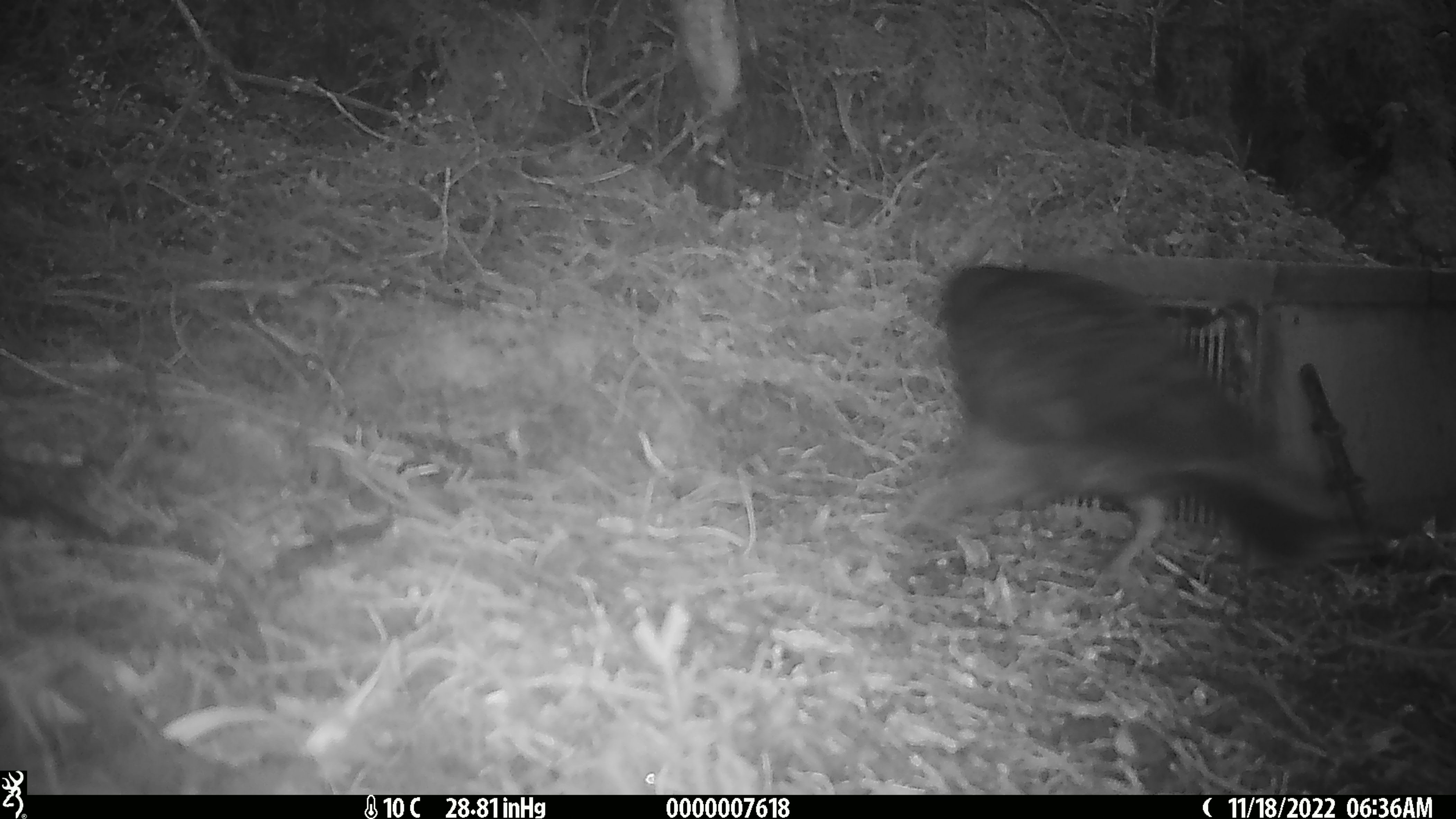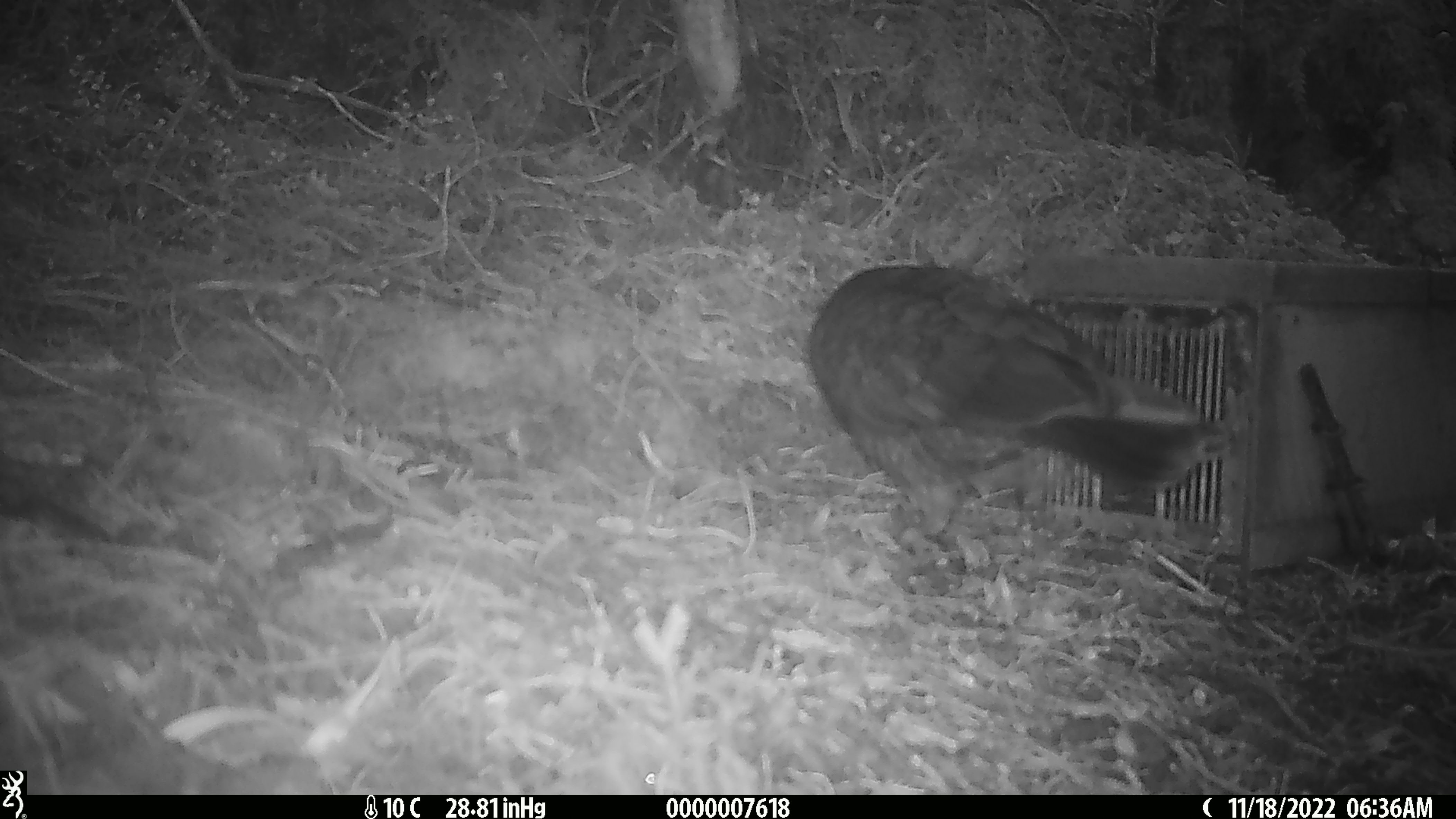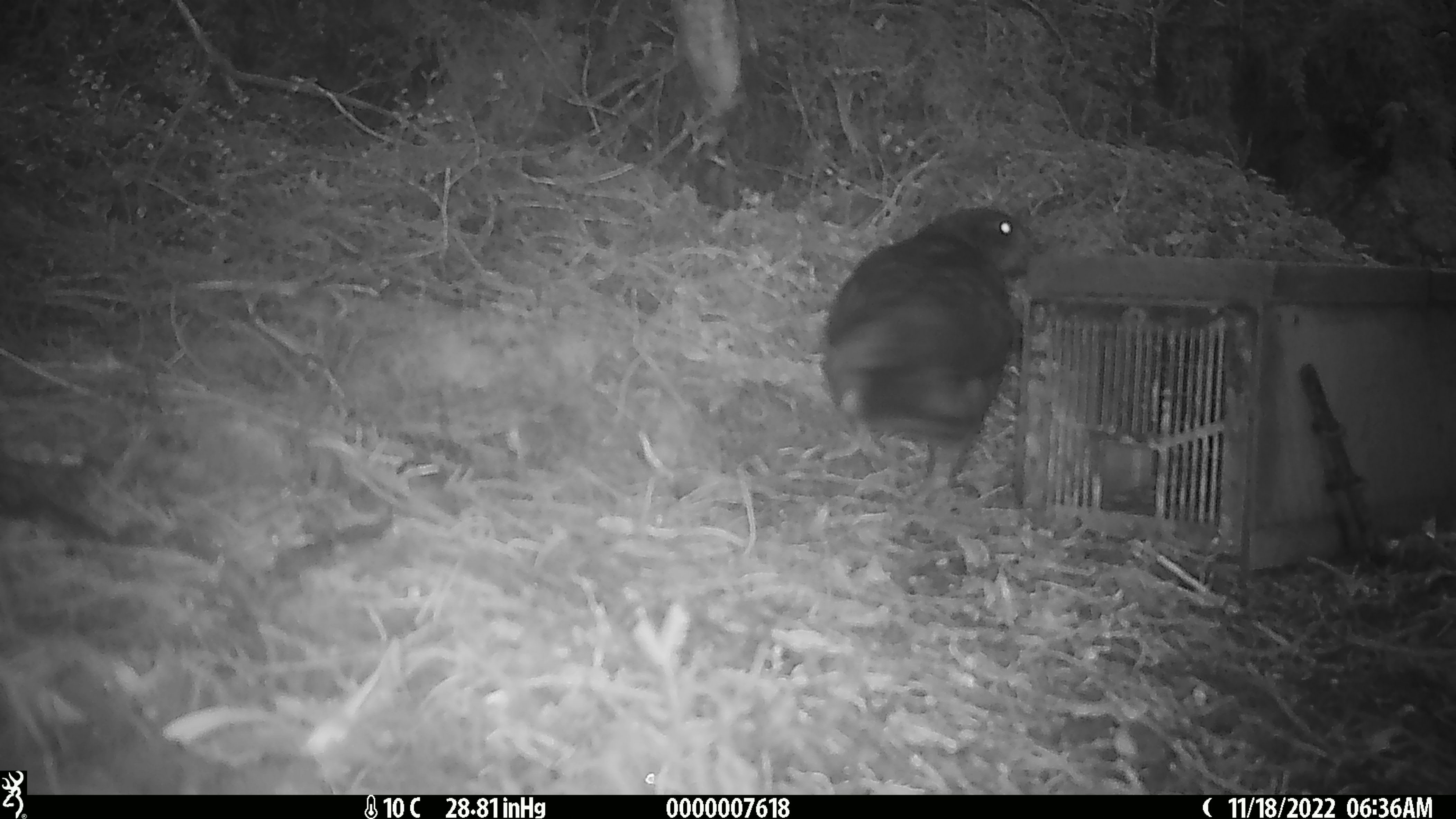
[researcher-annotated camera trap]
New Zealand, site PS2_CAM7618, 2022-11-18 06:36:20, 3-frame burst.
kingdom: Animalia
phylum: Chordata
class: Aves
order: Psittaciformes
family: Strigopidae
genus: Nestor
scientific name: Nestor notabilis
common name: kea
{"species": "kea (Nestor notabilis)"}